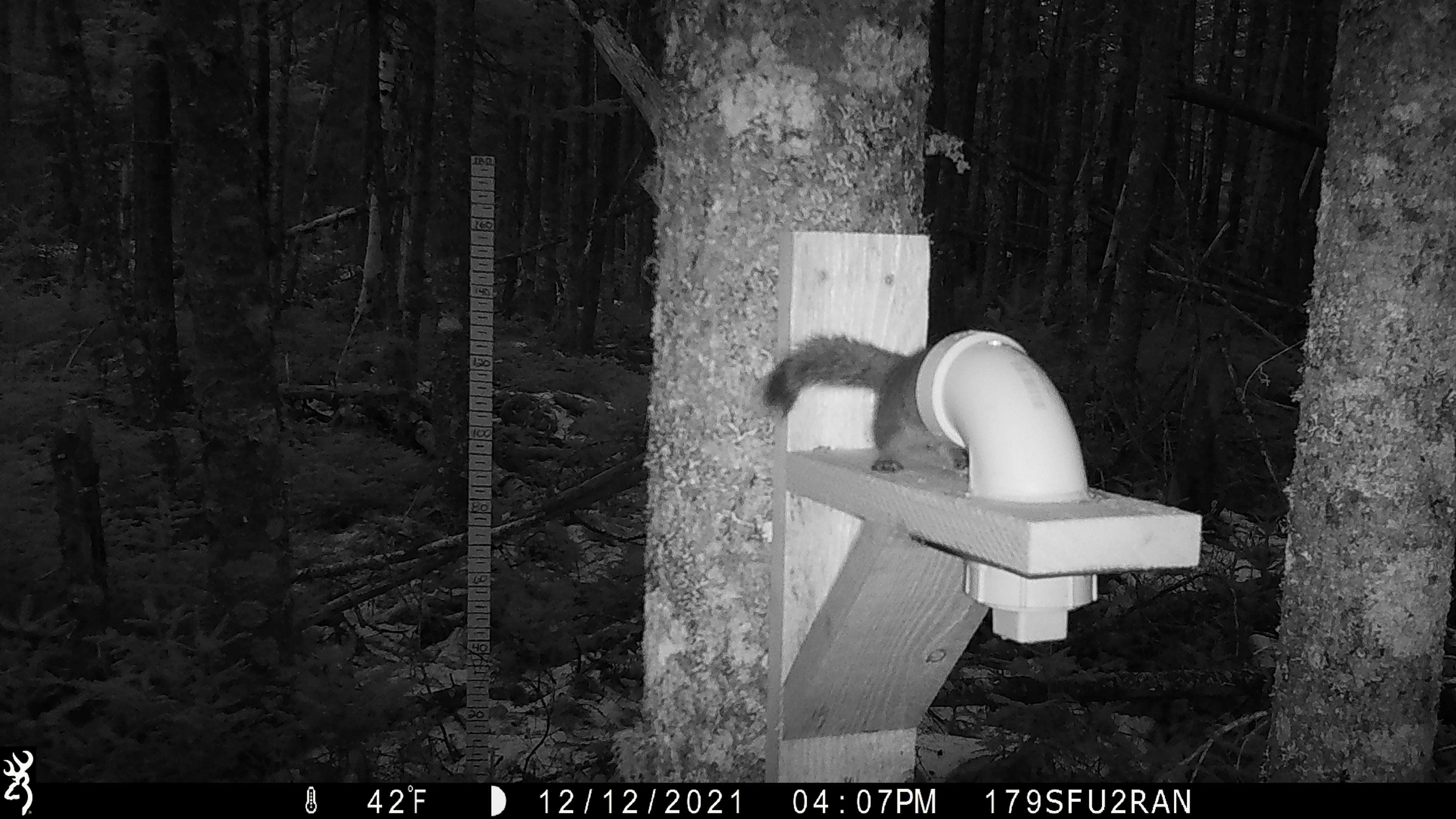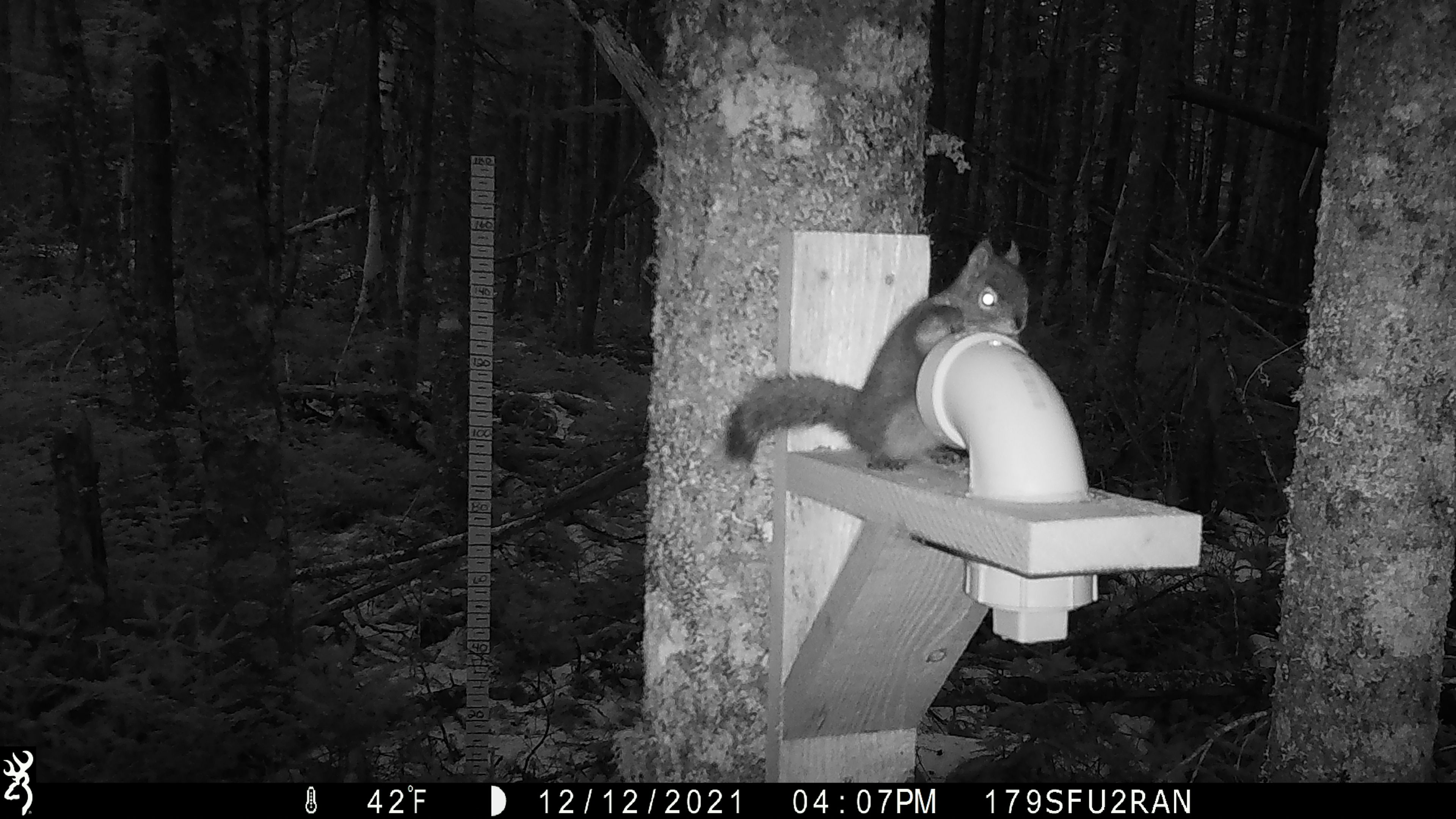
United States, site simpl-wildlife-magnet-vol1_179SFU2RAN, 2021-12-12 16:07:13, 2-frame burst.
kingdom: Animalia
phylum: Chordata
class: Mammalia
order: Rodentia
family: Sciuridae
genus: Tamiasciurus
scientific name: Tamiasciurus hudsonicus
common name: red squirrel